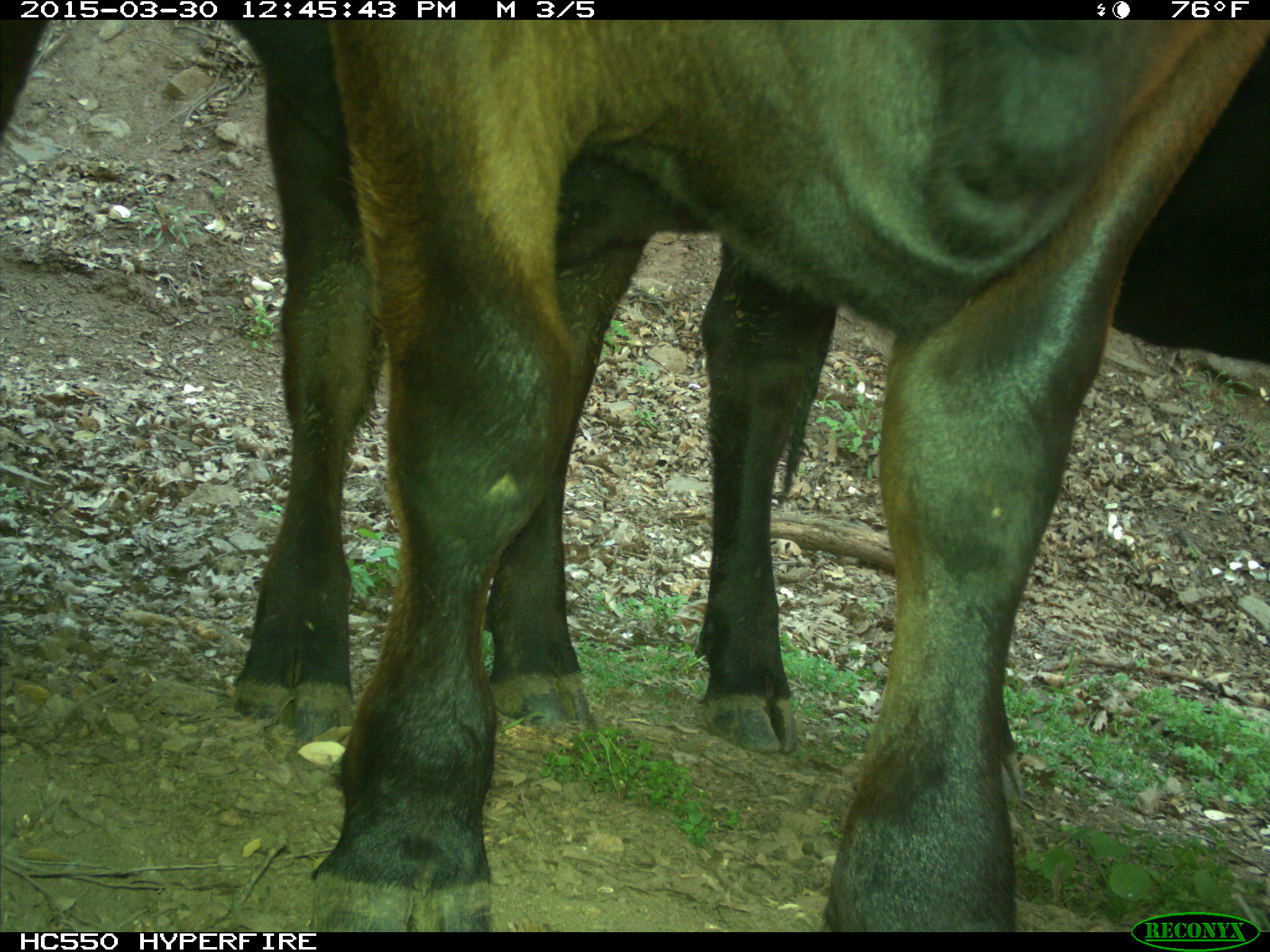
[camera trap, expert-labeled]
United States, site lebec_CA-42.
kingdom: Animalia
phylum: Chordata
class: Mammalia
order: Artiodactyla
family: Bovidae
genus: Bos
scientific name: Bos taurus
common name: domestic cow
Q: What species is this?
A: Bos taurus (domestic cow).